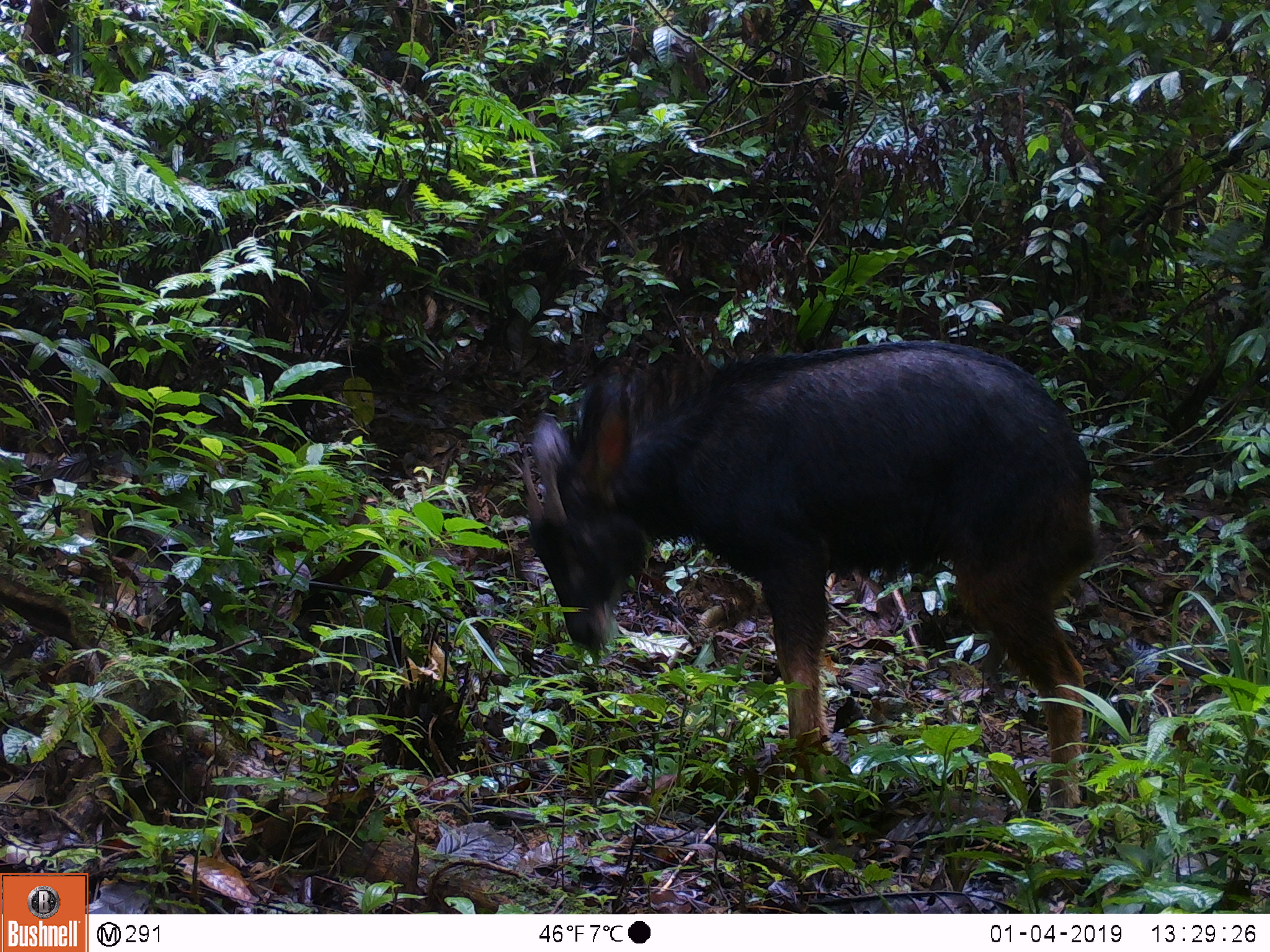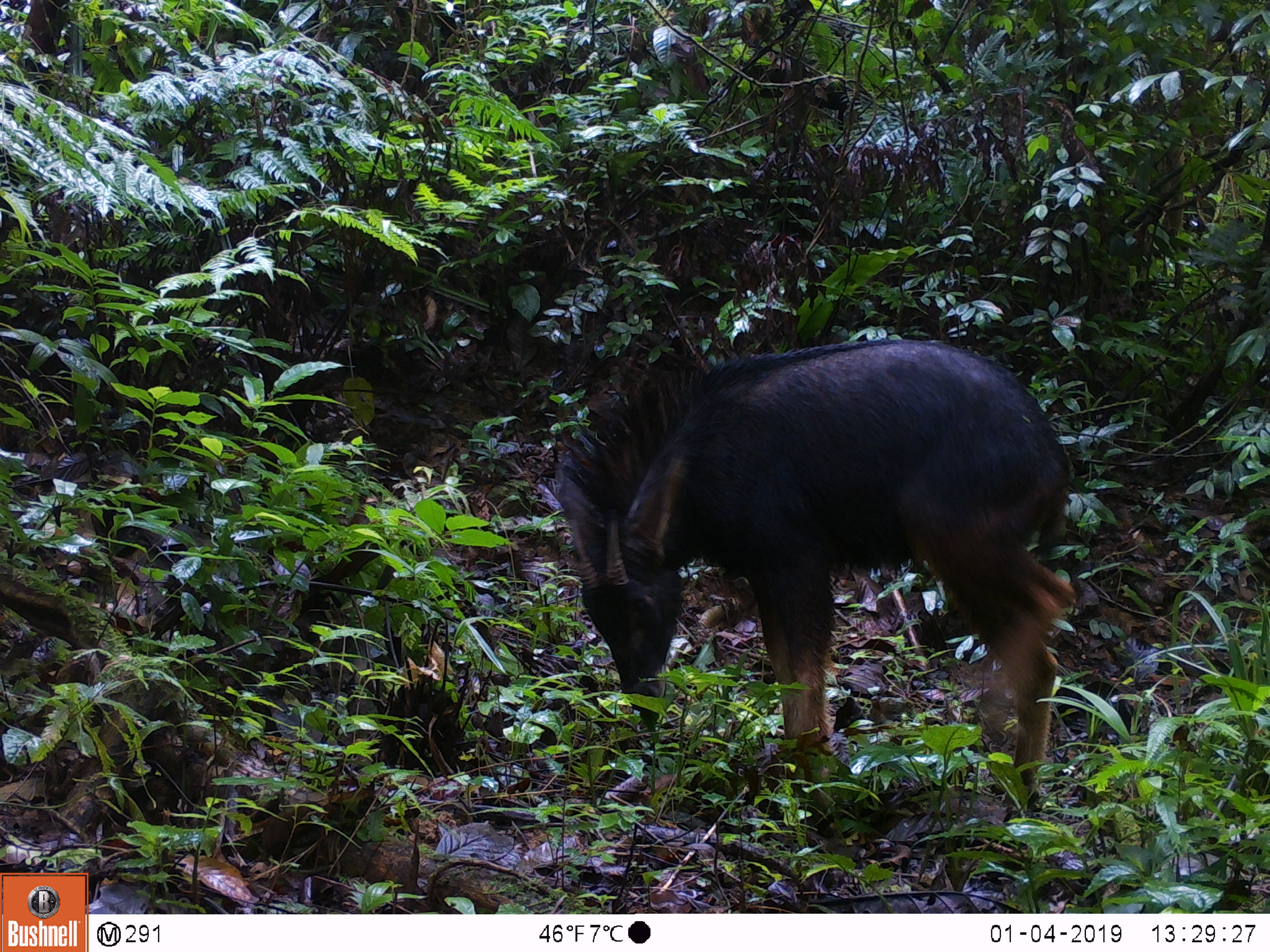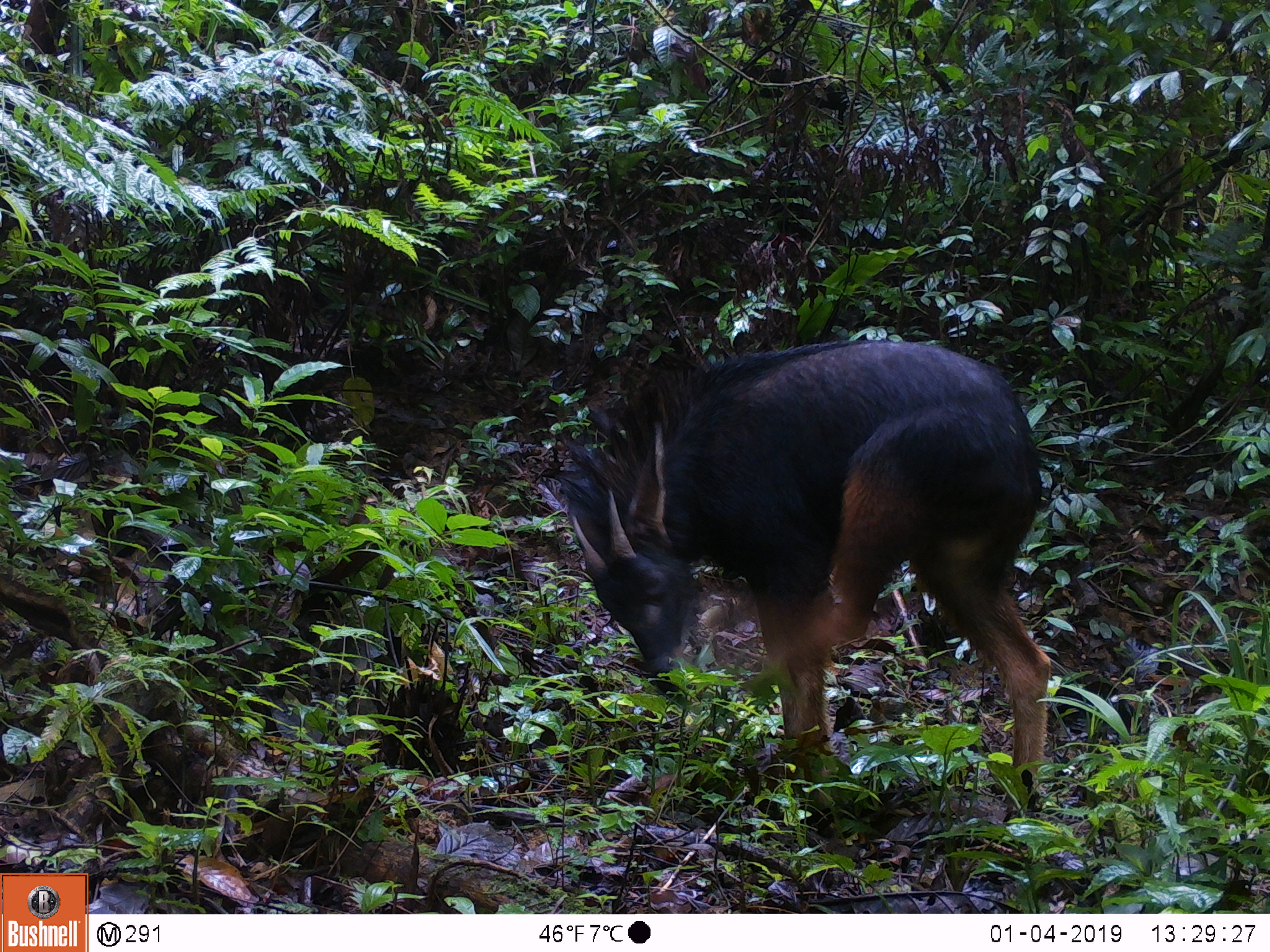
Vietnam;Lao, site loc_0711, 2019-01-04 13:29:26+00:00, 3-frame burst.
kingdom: Animalia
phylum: Chordata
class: Mammalia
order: Artiodactyla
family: Bovidae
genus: Capricornis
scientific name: Capricornis sumatraensis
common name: chinese serow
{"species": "chinese serow (Capricornis sumatraensis)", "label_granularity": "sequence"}